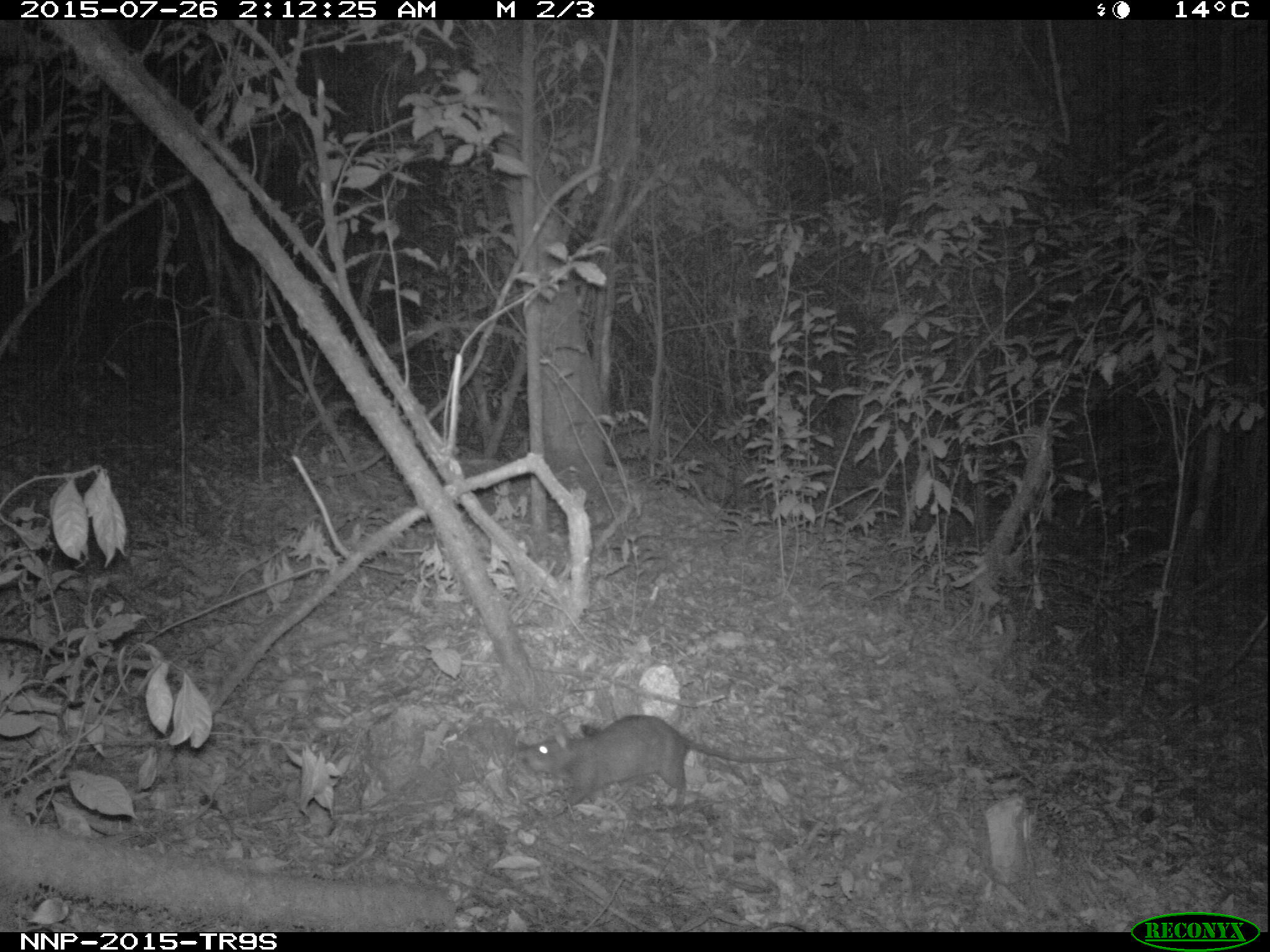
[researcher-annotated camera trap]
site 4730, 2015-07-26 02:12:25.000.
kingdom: Animalia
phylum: Chordata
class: Mammalia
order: Rodentia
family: Nesomyidae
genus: Cricetomys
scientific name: Cricetomys gambianus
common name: african giant pouched rat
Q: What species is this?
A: Cricetomys gambianus (african giant pouched rat).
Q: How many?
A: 1.